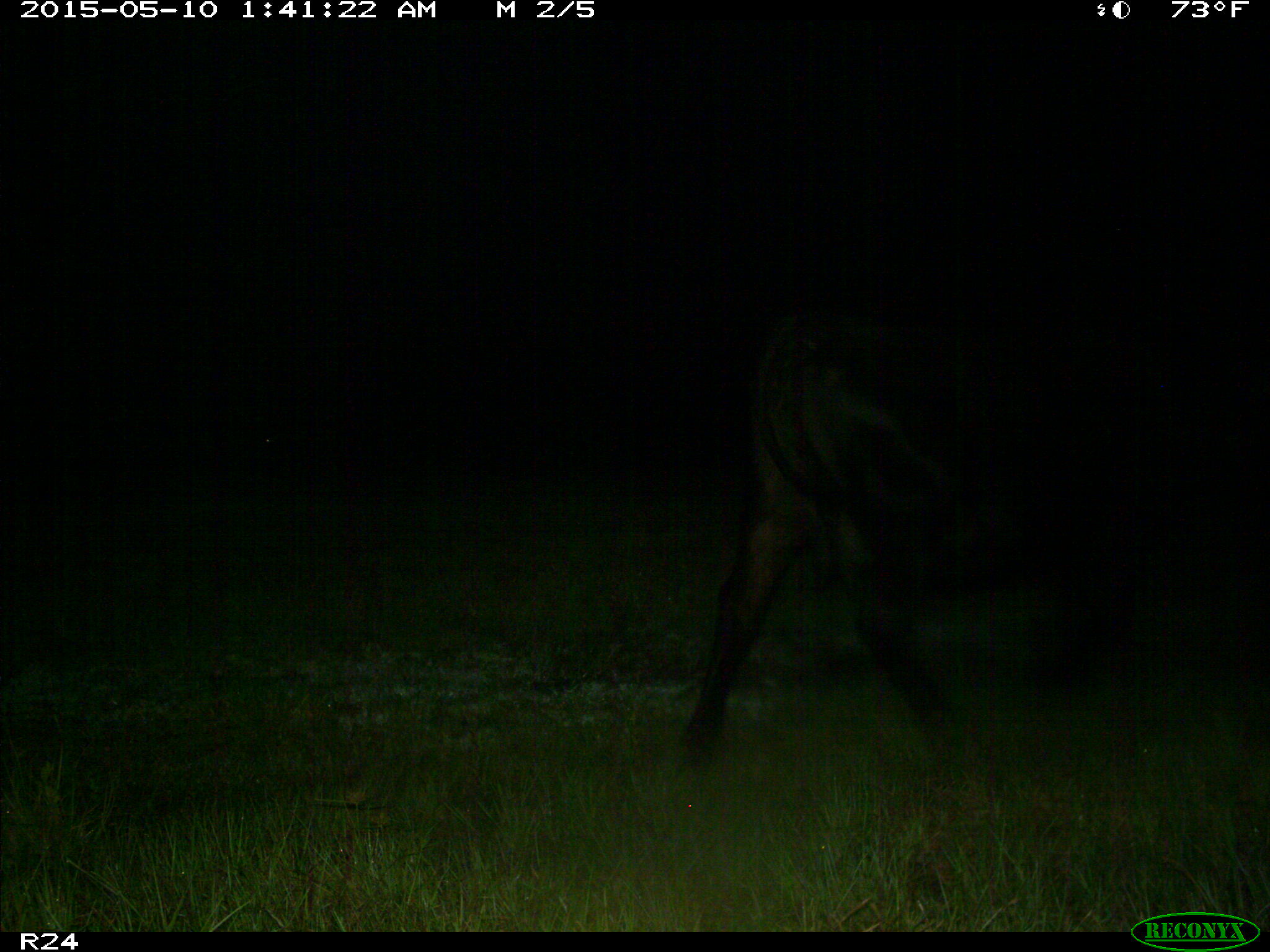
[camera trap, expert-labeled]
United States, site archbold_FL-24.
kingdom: Animalia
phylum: Chordata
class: Mammalia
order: Artiodactyla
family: Bovidae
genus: Bos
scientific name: Bos taurus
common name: domestic cow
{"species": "Bos taurus (domestic cow)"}